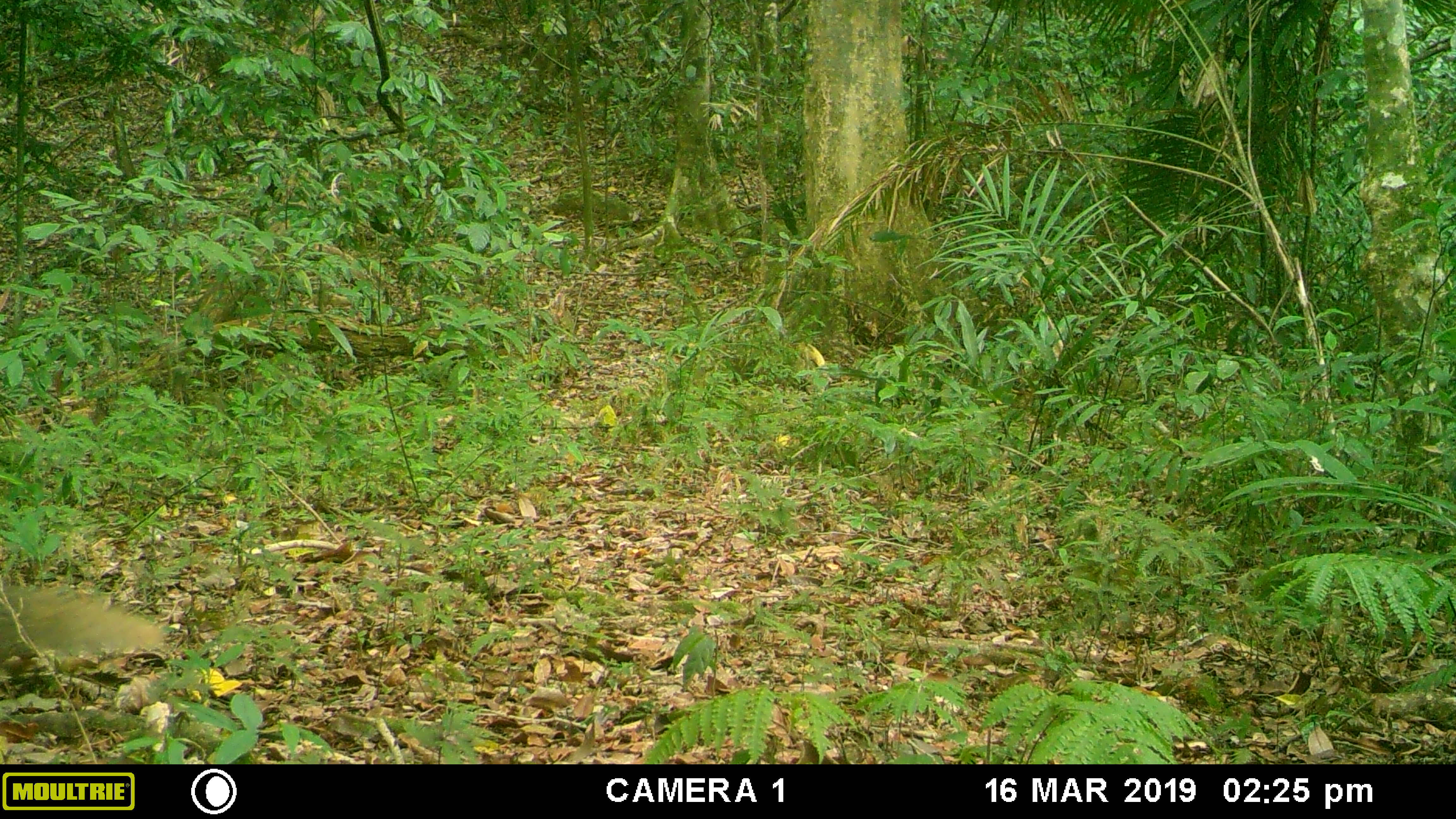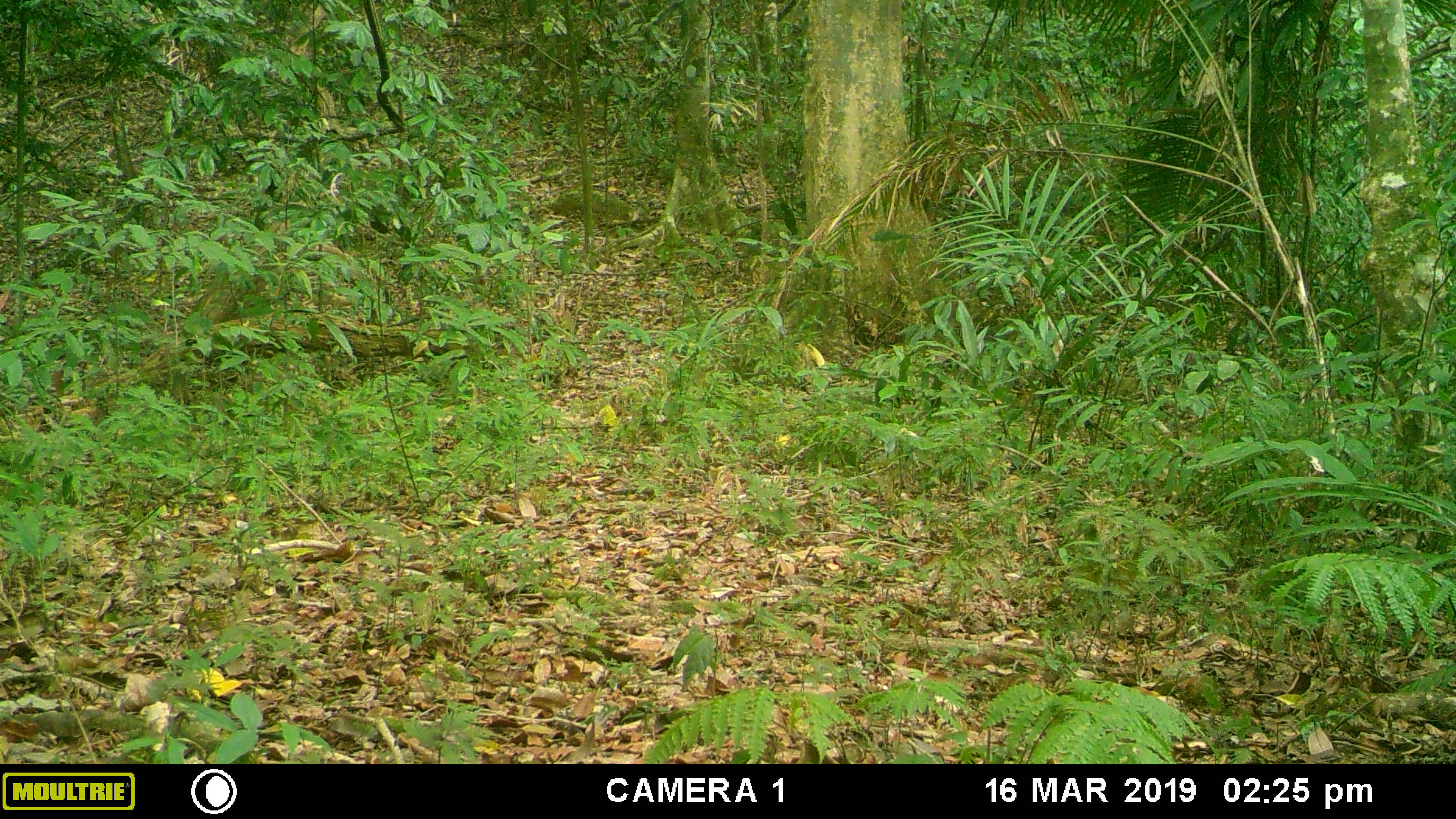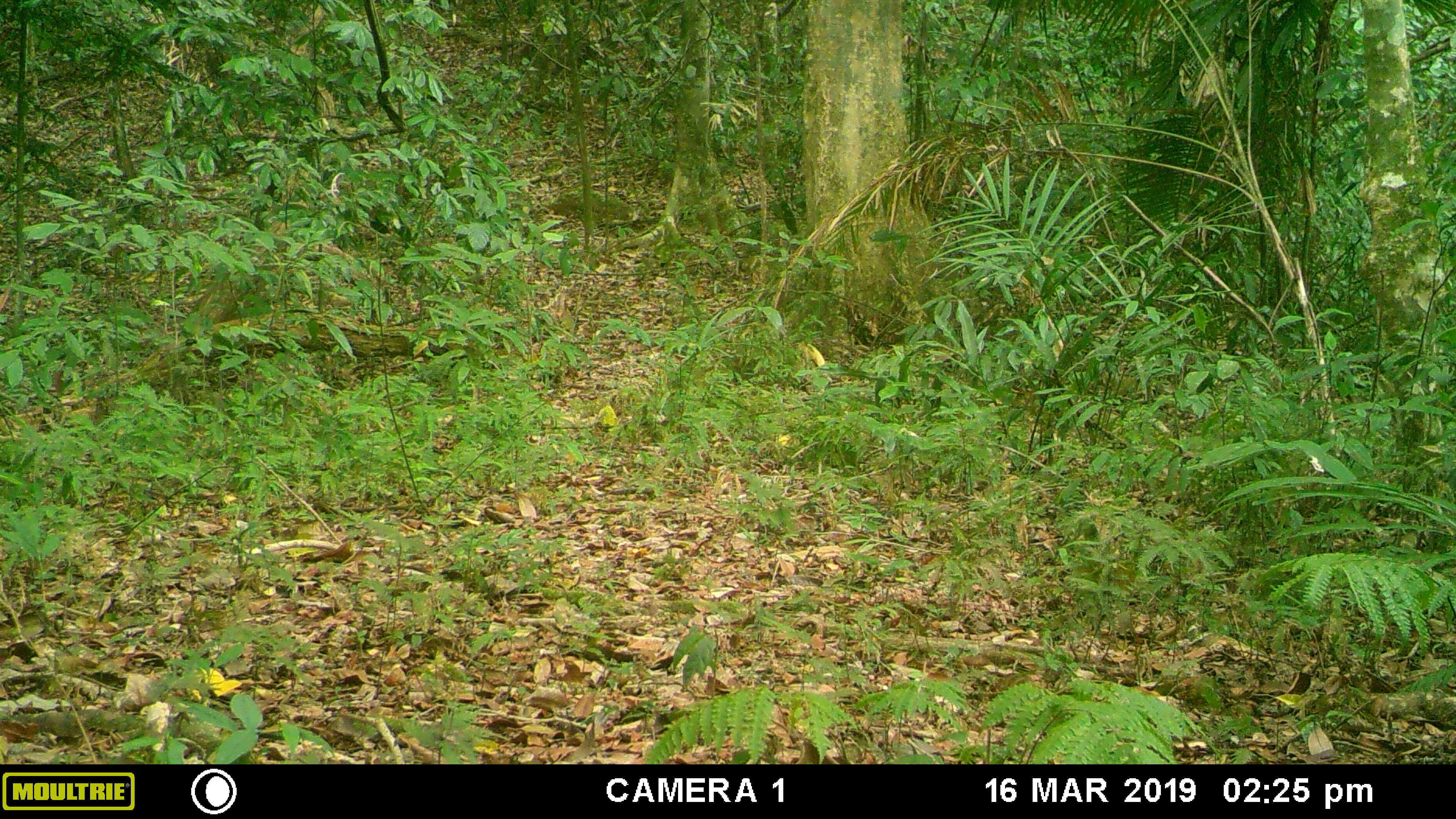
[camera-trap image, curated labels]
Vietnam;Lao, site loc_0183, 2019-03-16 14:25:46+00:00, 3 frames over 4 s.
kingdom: Animalia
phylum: Chordata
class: Mammalia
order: Carnivora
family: Herpestidae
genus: Urva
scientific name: Urva urva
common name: crab-eating mongoose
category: crab eating mongoose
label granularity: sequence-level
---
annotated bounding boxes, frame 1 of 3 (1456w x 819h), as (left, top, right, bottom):
crab eating mongoose: (0, 582, 165, 668)